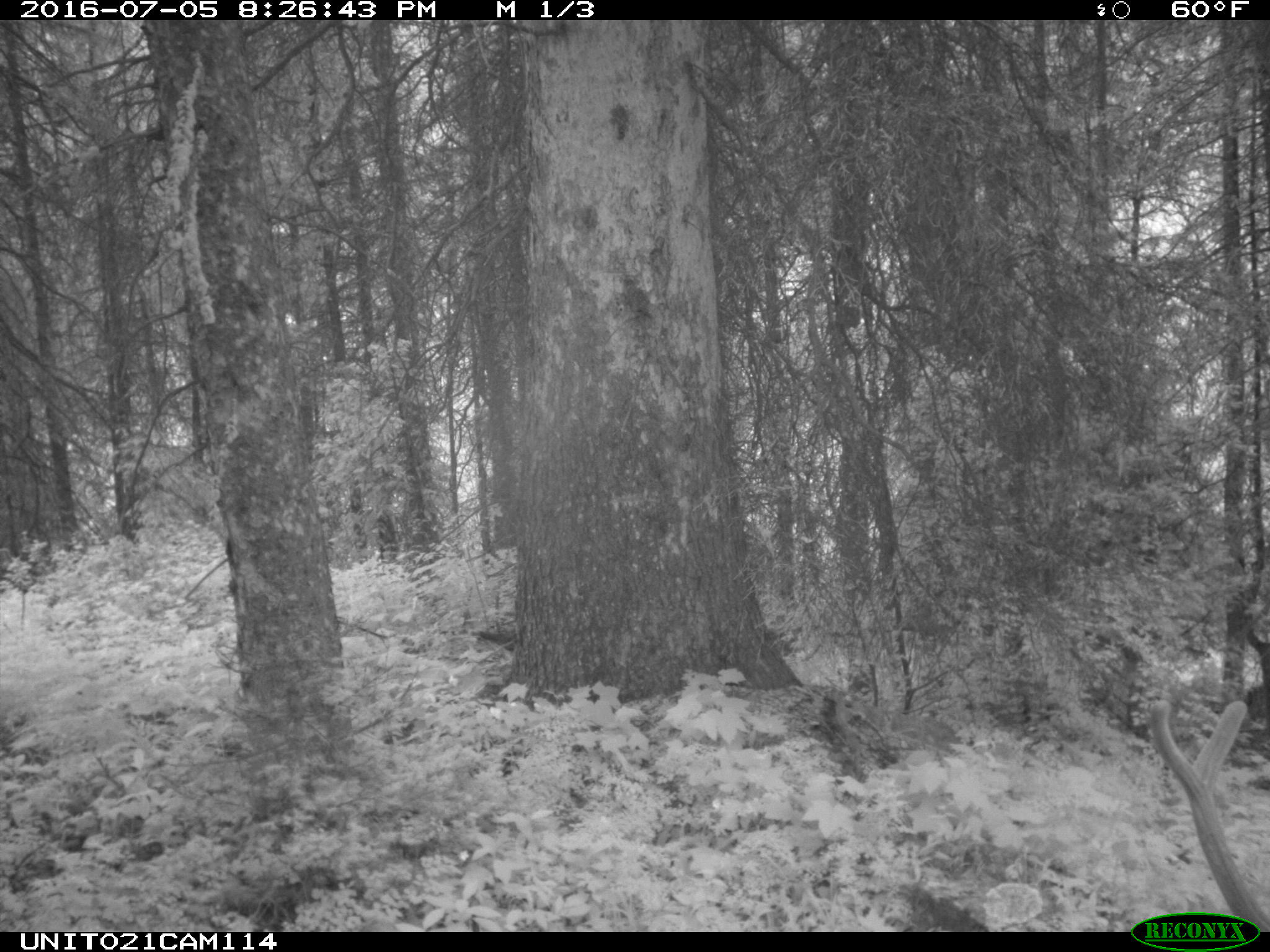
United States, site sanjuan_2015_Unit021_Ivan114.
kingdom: Animalia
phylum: Chordata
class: Mammalia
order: Artiodactyla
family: Cervidae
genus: Cervus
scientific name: Cervus elaphus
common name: red deer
Cervus elaphus (red deer).